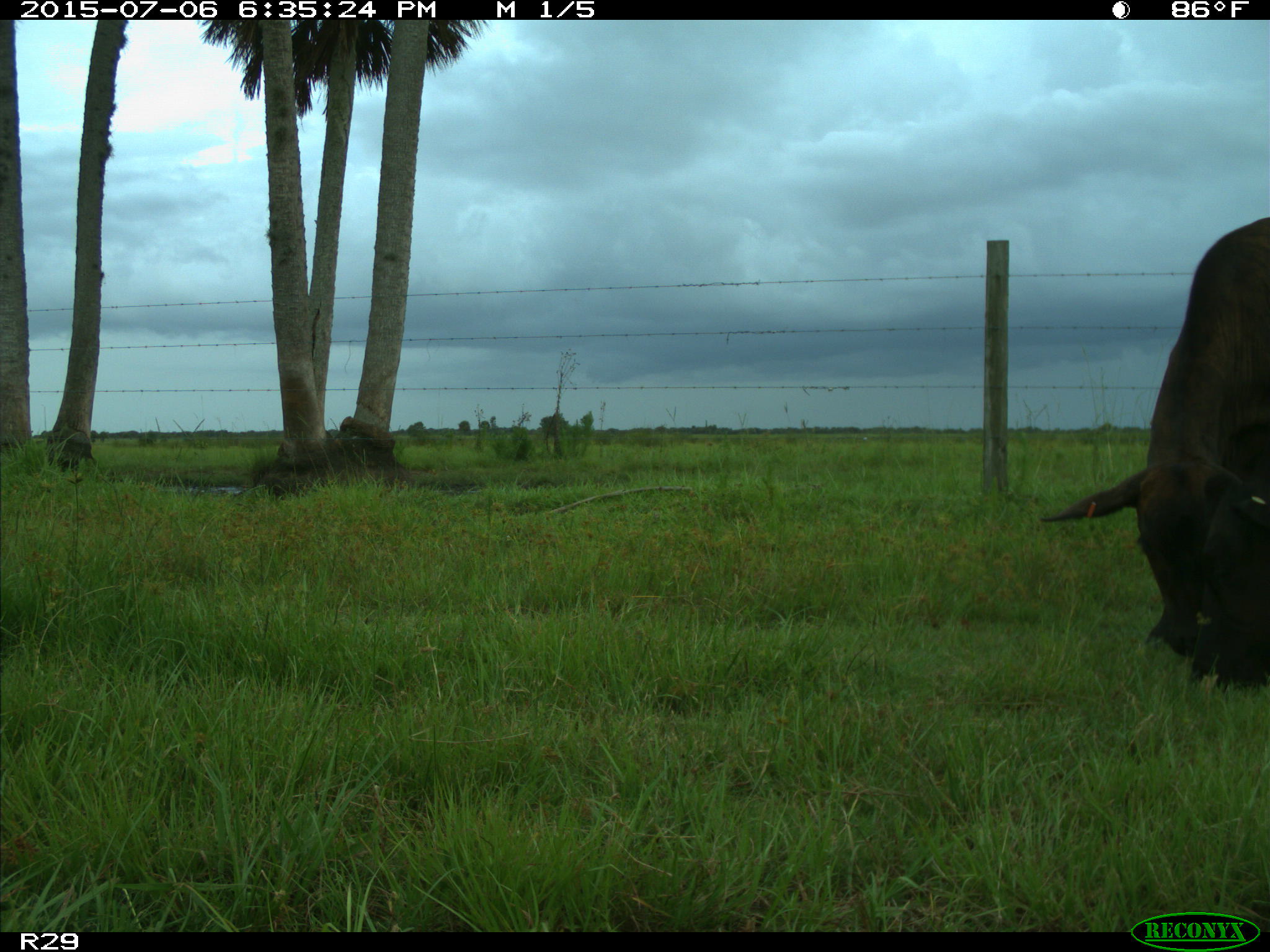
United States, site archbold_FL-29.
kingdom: Animalia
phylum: Chordata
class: Mammalia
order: Artiodactyla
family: Bovidae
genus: Bos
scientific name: Bos taurus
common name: domestic cow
Bos taurus (domestic cow).